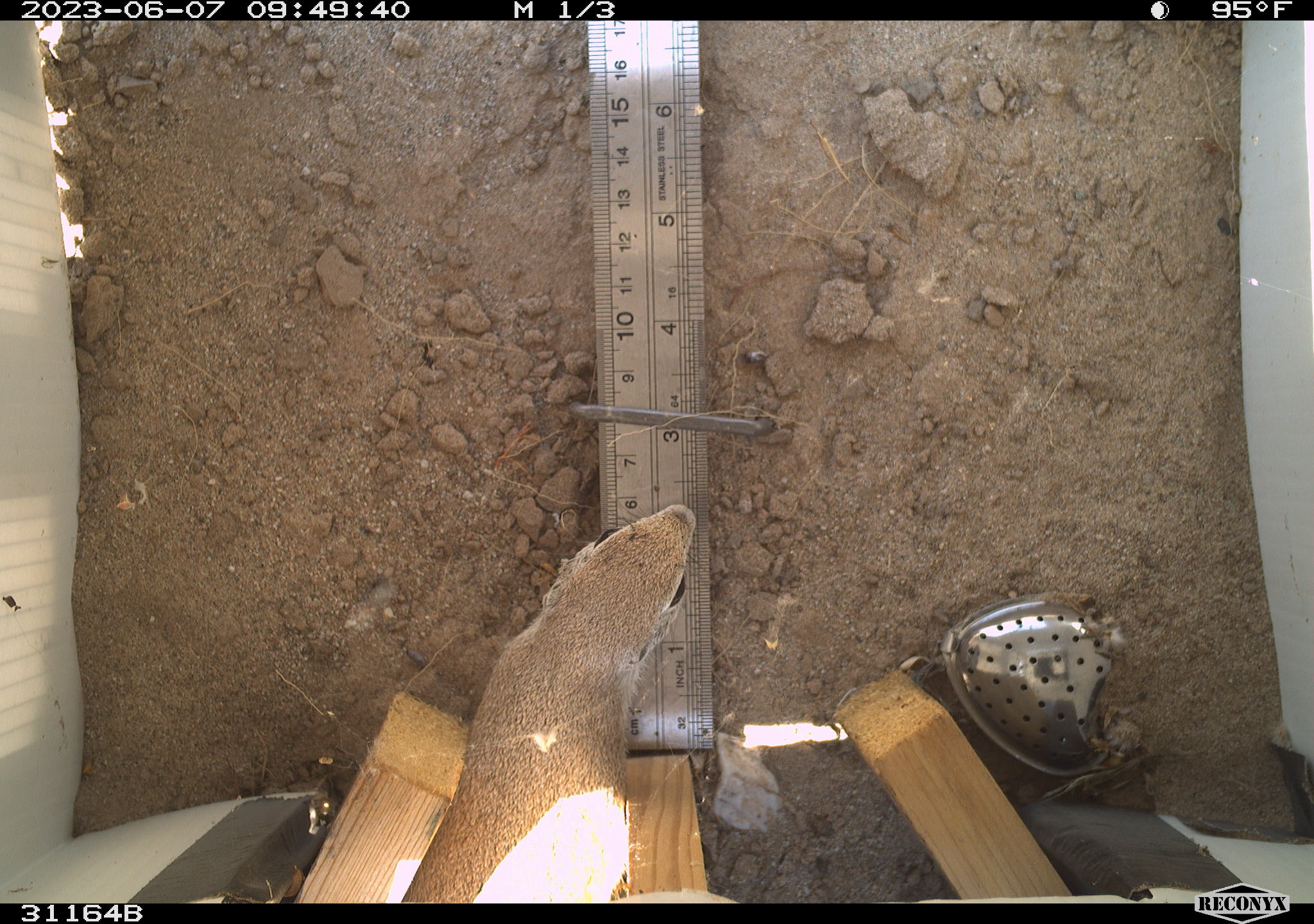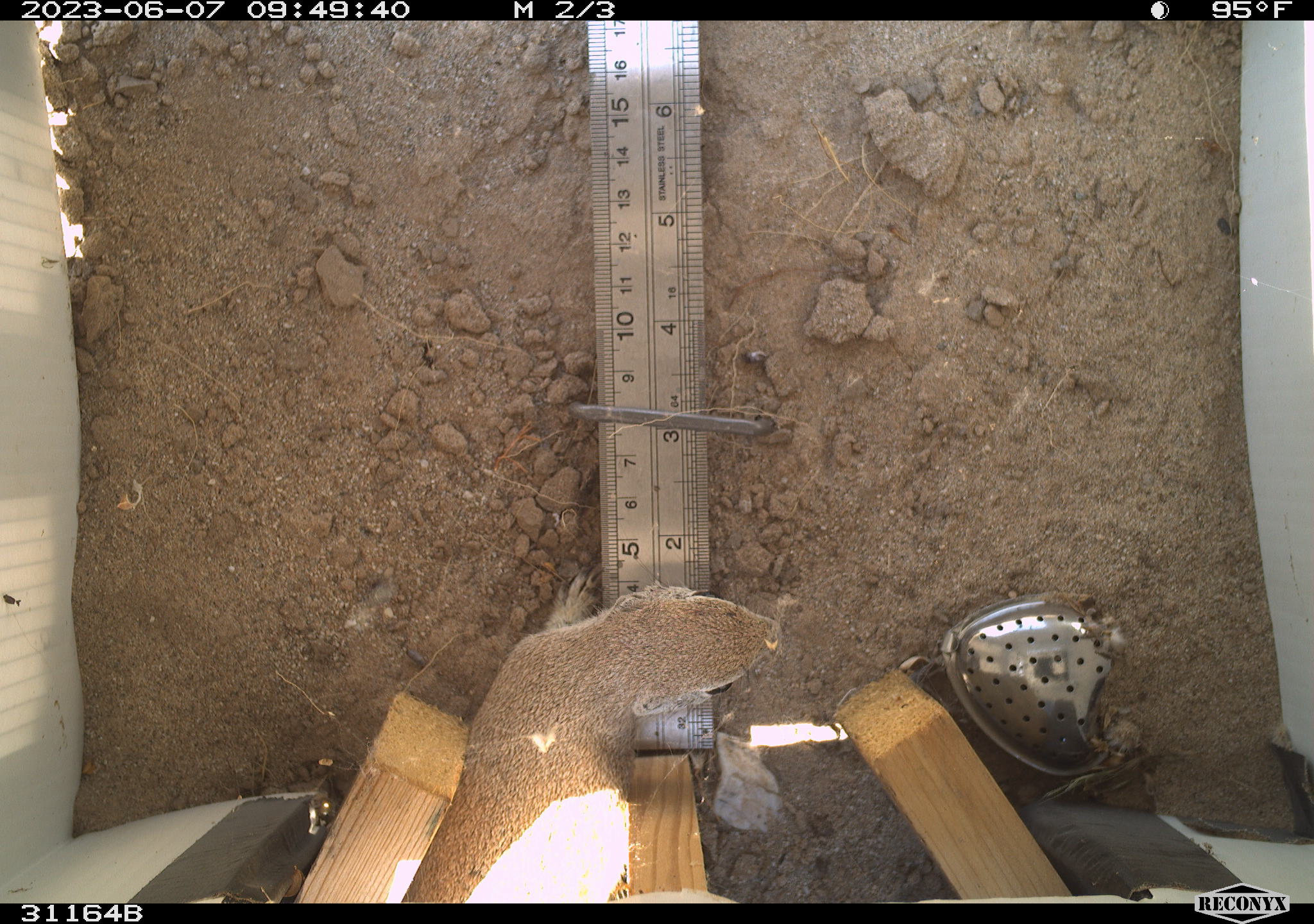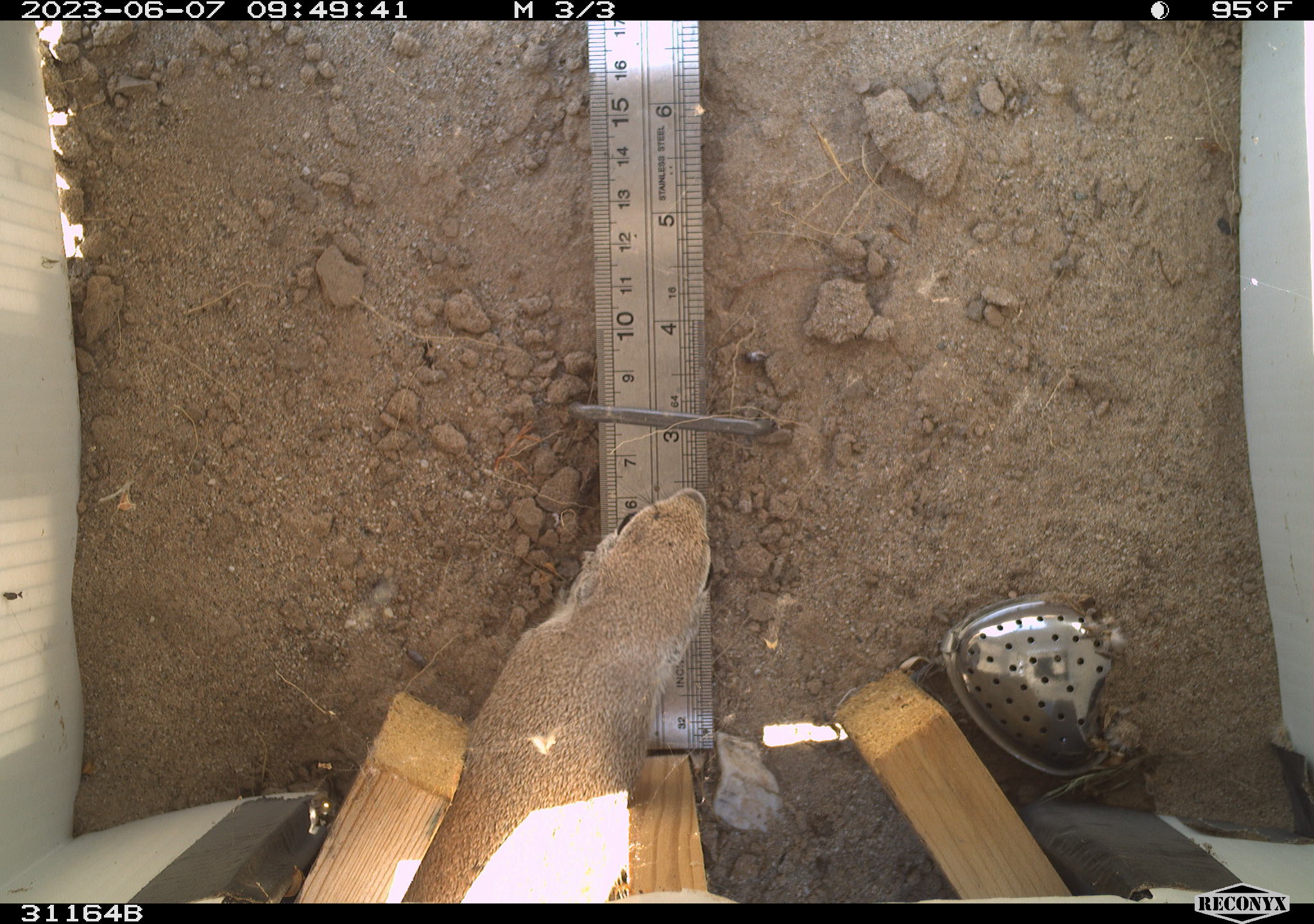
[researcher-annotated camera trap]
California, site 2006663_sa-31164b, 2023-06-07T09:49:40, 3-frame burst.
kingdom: Animalia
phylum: Chordata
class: Mammalia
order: Rodentia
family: Sciuridae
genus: Xerospermophilus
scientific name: Xerospermophilus tereticaudus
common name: round-tailed ground squirrel